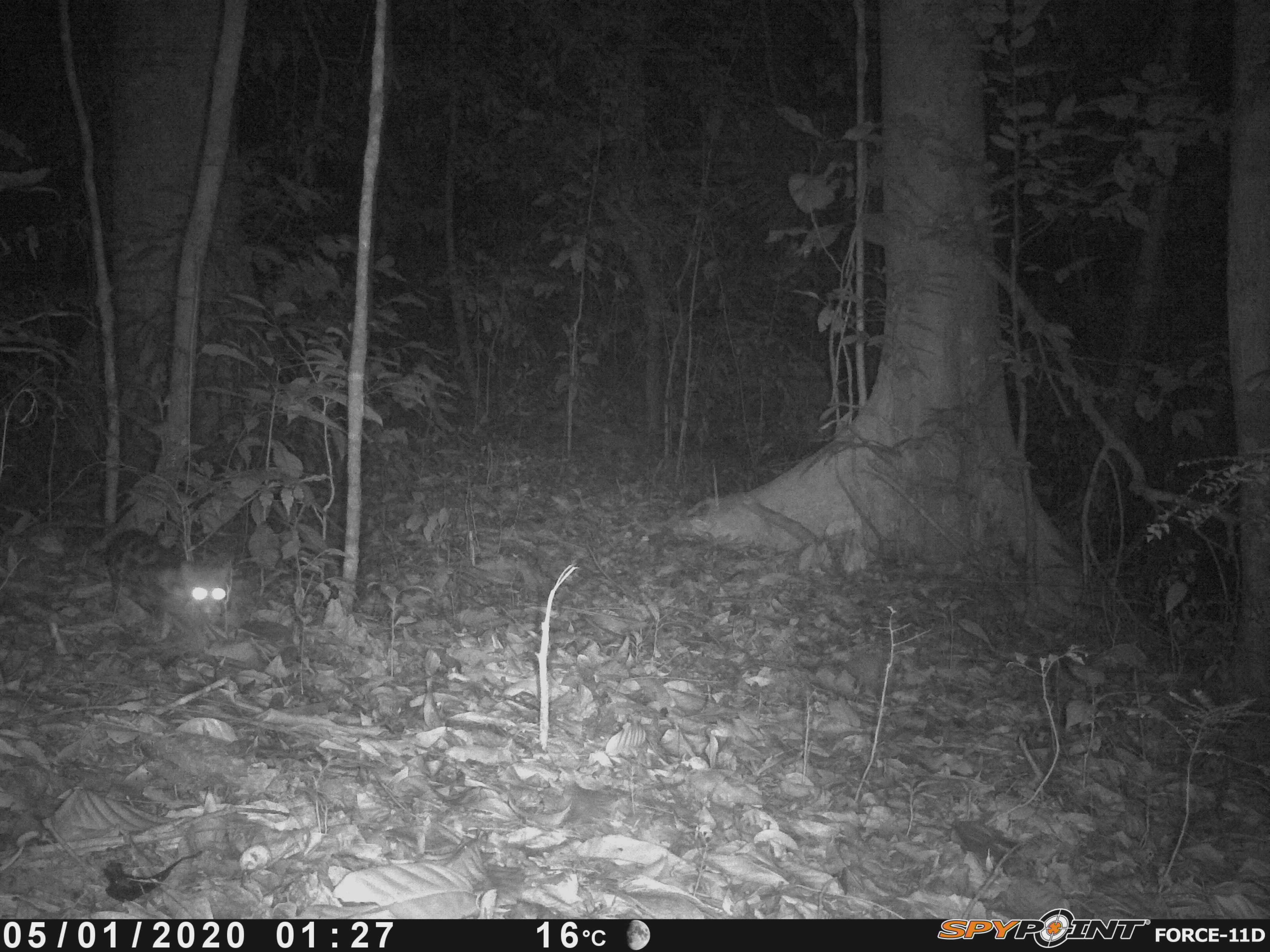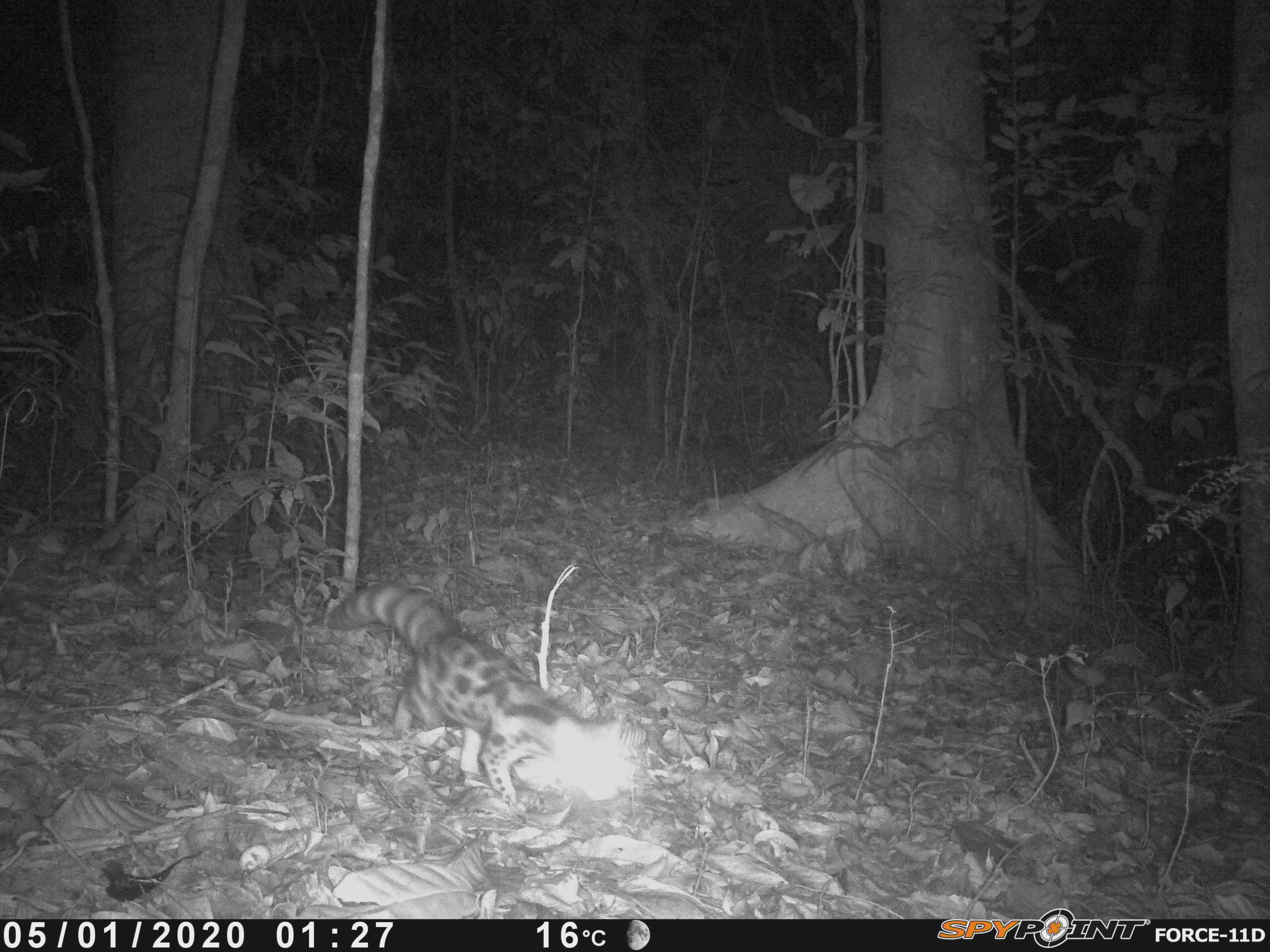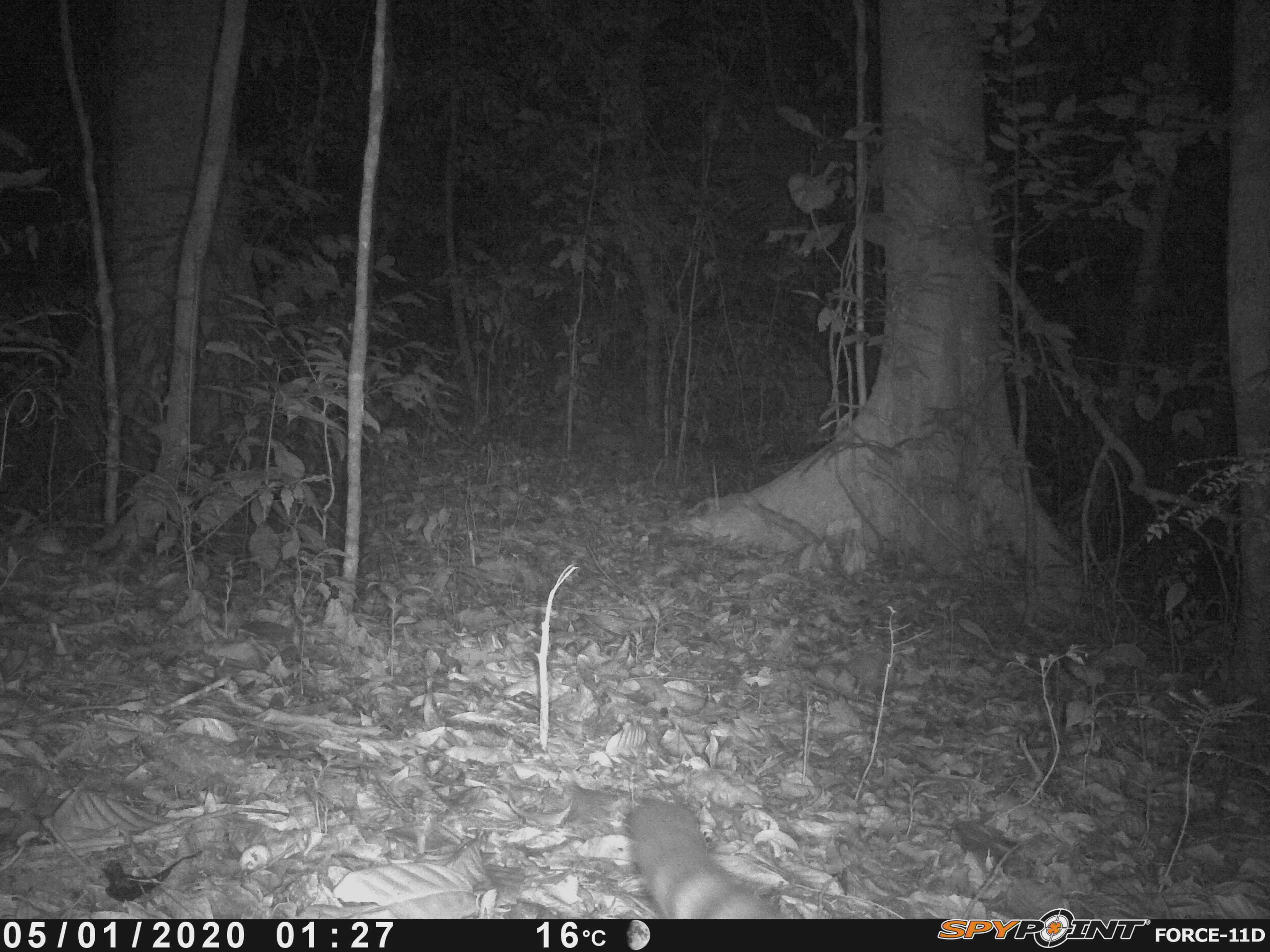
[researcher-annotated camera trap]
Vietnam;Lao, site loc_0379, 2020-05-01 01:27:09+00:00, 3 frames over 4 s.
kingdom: Animalia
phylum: Chordata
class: Mammalia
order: Carnivora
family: Prionodontidae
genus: Prionodon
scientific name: Prionodon pardicolor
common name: spotted linsang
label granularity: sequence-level